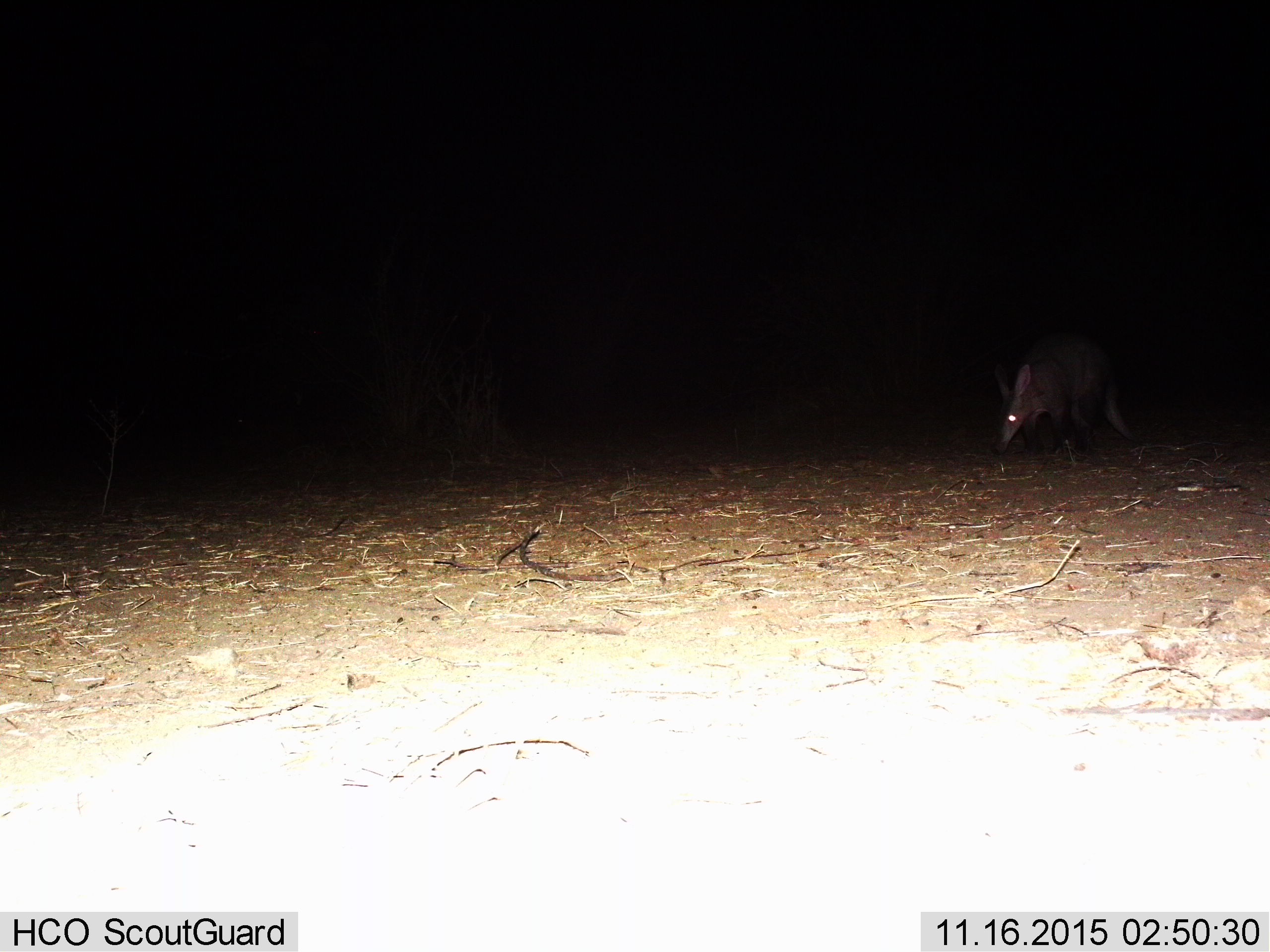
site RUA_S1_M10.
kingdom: Animalia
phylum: Chordata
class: Mammalia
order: Tubulidentata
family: Orycteropodidae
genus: Orycteropus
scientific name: Orycteropus afer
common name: aardvark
Aardvark (Orycteropus afer), count 1. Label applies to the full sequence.